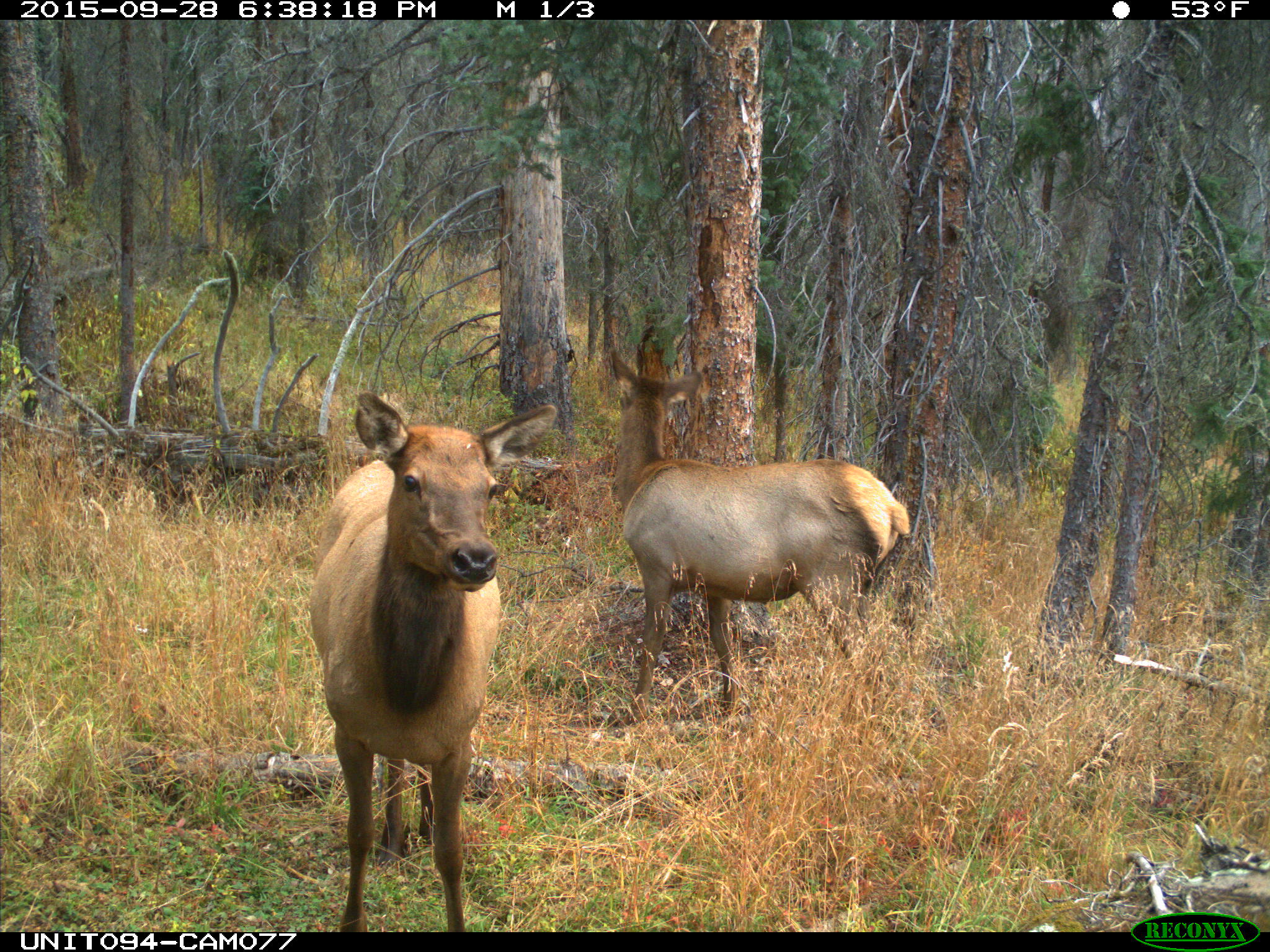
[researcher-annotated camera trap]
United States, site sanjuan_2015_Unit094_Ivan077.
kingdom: Animalia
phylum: Chordata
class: Mammalia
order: Artiodactyla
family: Cervidae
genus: Cervus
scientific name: Cervus elaphus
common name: red deer